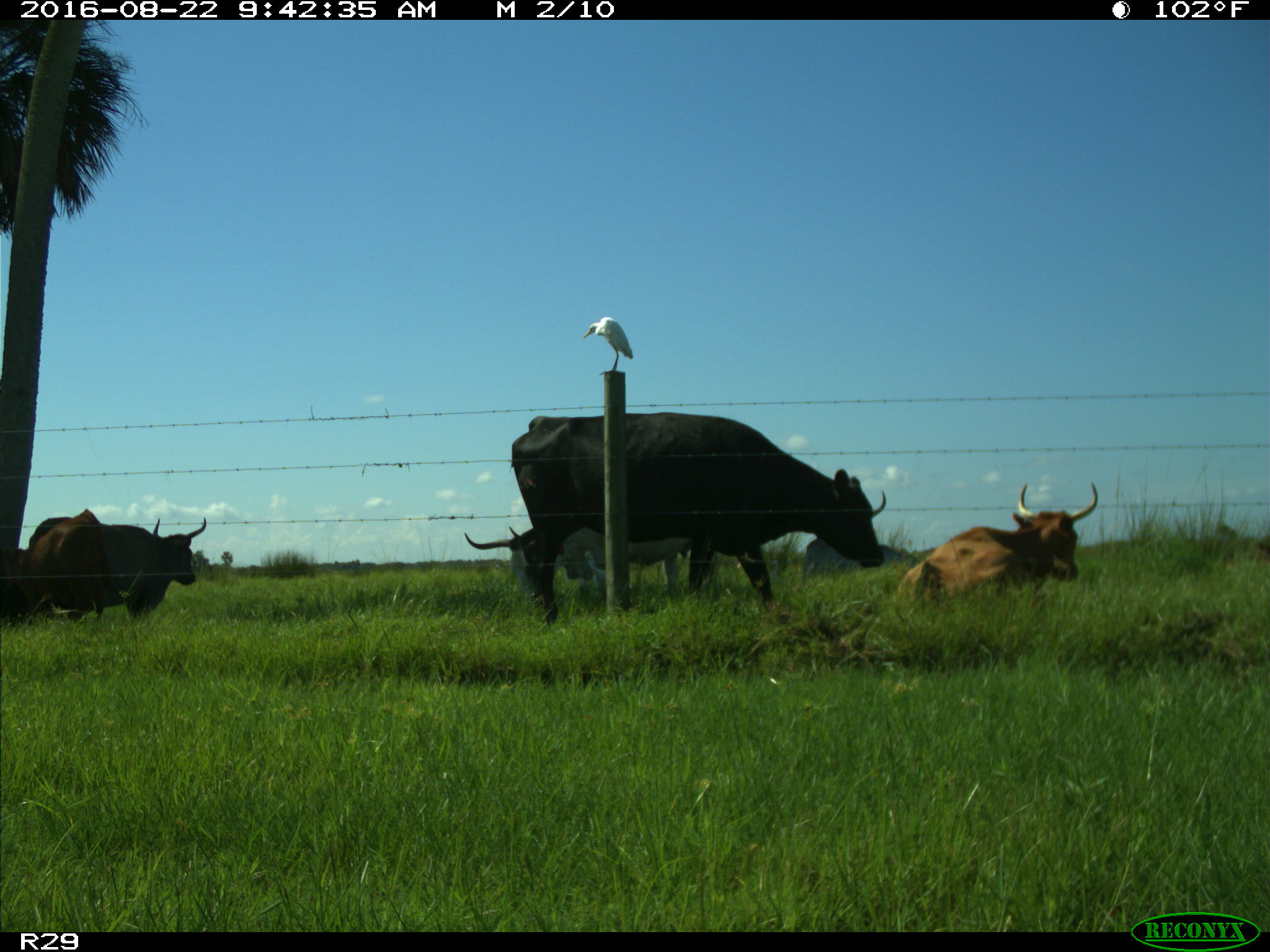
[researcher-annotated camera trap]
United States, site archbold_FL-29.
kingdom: Animalia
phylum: Chordata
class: Mammalia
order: Artiodactyla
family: Bovidae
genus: Bos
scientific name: Bos taurus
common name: domestic cow